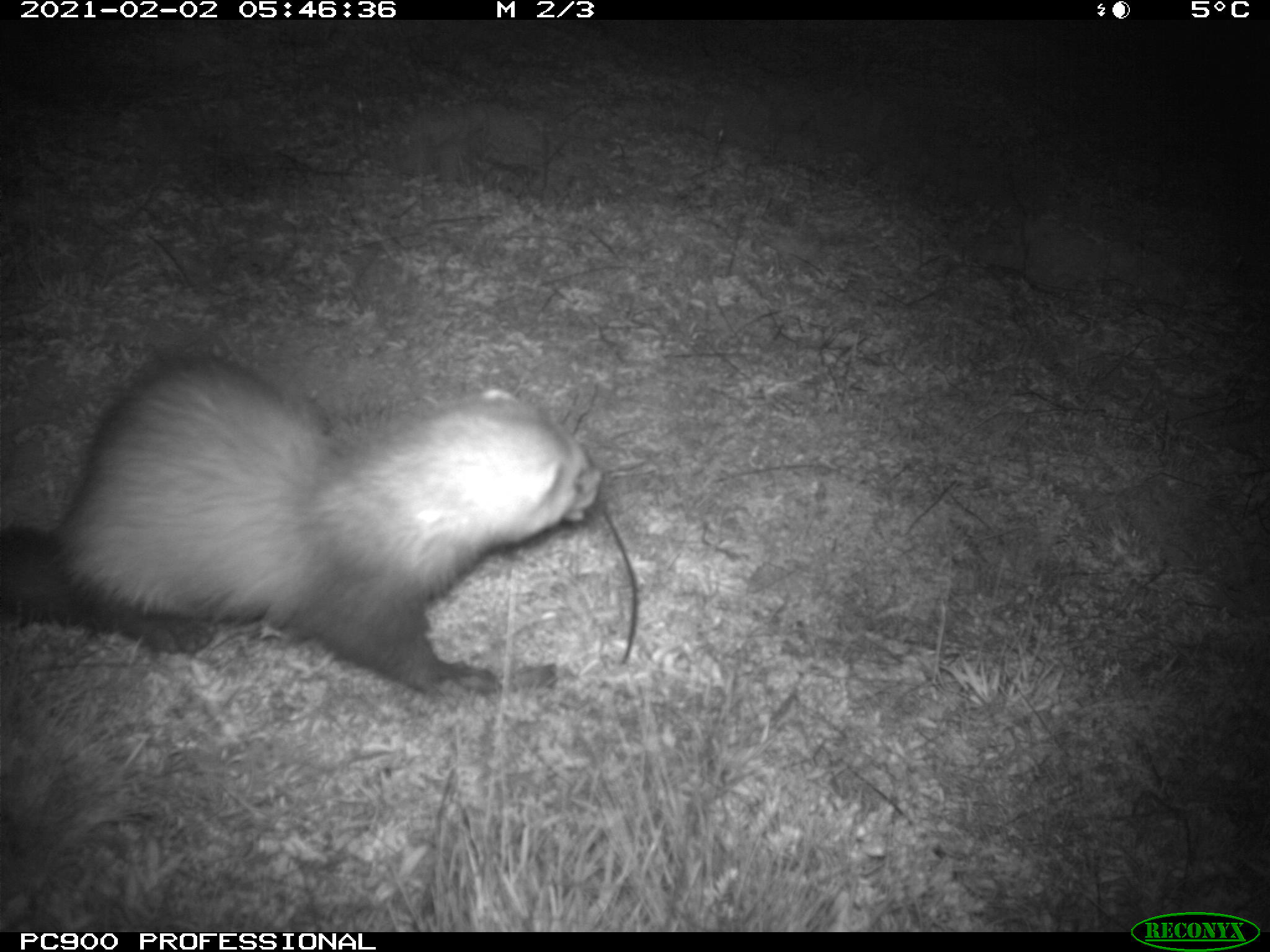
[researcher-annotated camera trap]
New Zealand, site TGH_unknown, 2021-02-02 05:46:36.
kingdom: Animalia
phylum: Chordata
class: Mammalia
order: Carnivora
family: Mustelidae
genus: Mustela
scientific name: Mustela furo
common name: ferret